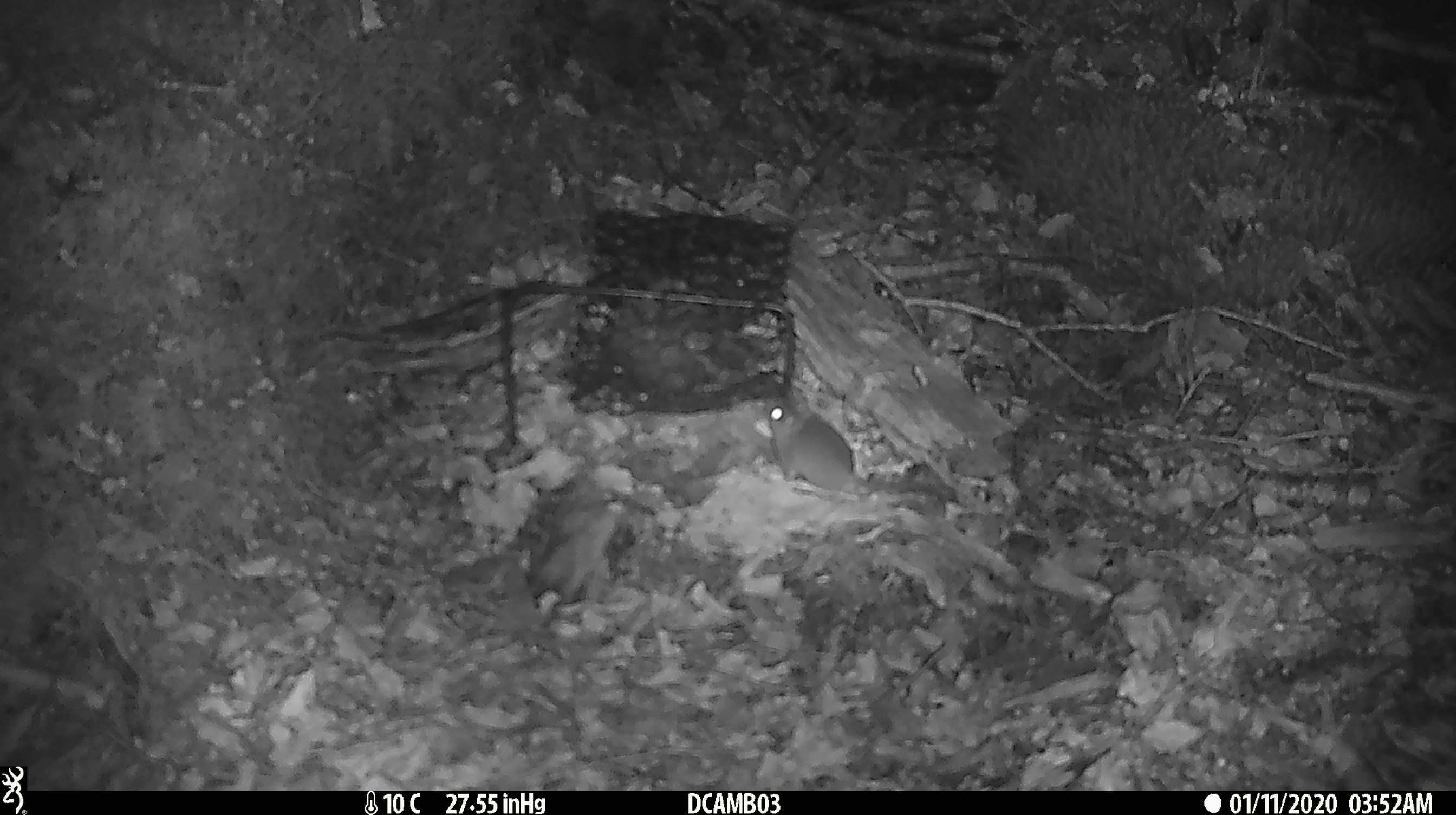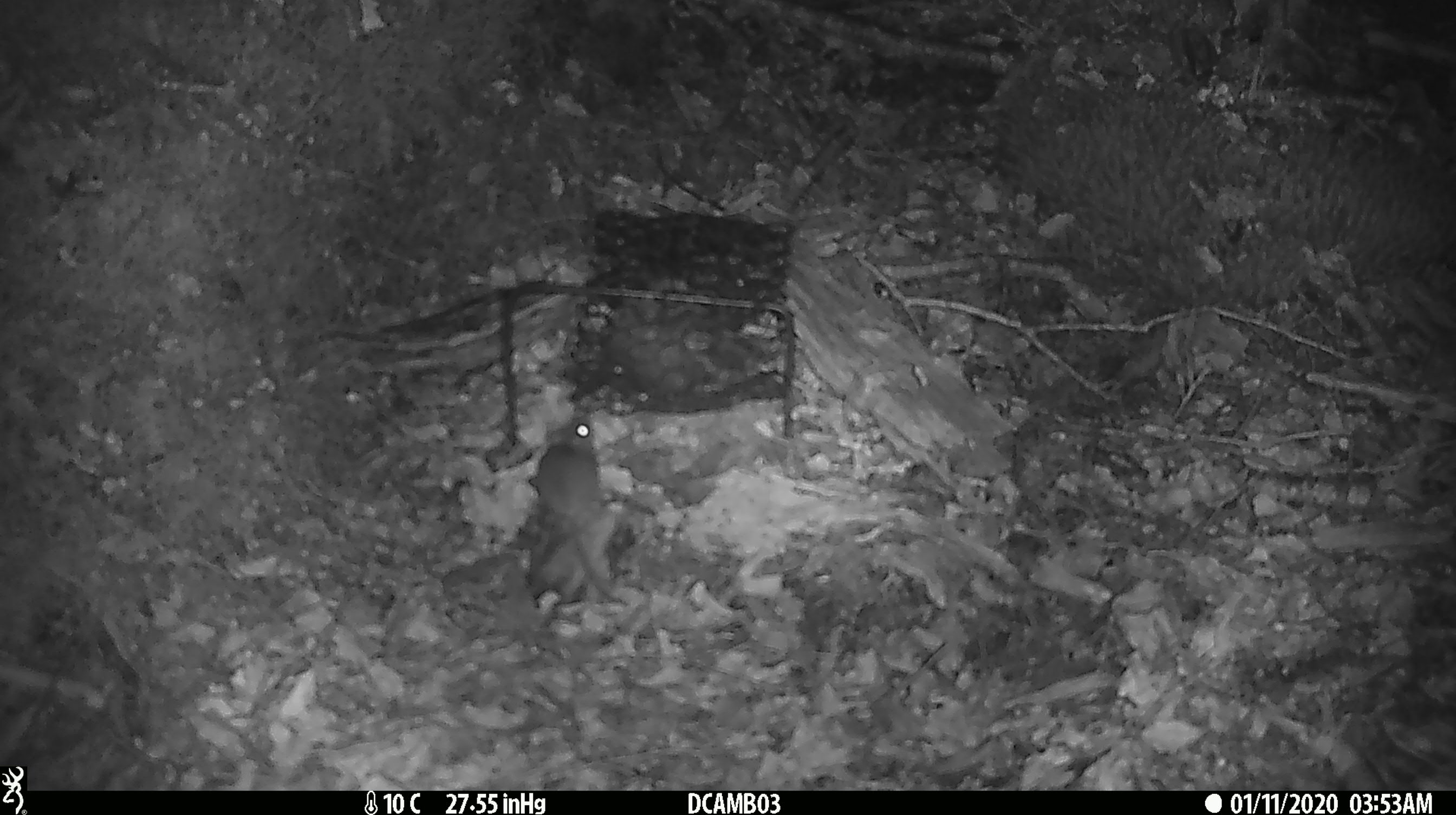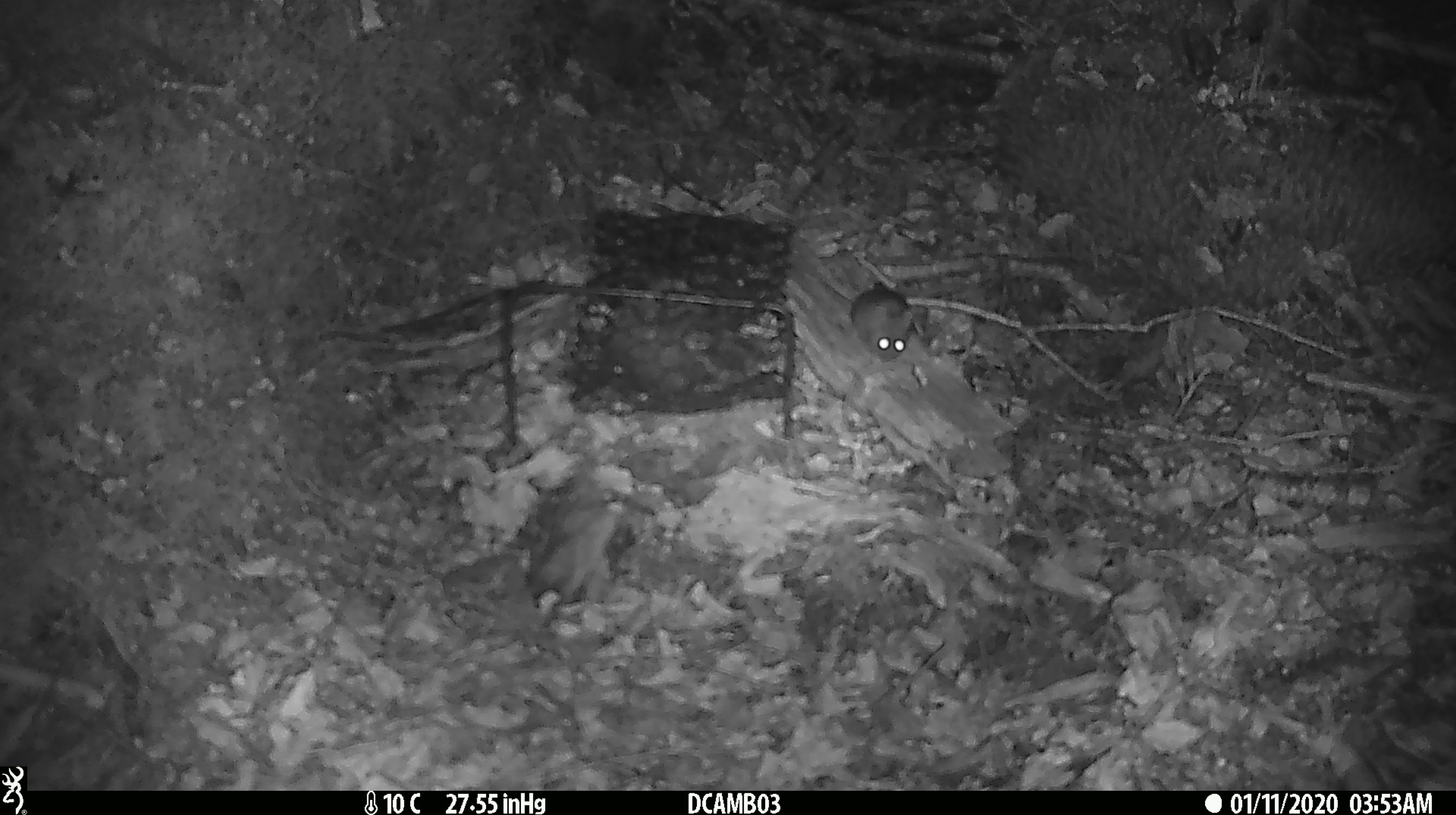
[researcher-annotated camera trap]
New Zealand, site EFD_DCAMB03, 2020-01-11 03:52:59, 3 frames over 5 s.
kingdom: Animalia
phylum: Chordata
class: Mammalia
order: Rodentia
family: Muridae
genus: Mus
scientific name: Mus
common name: mouse